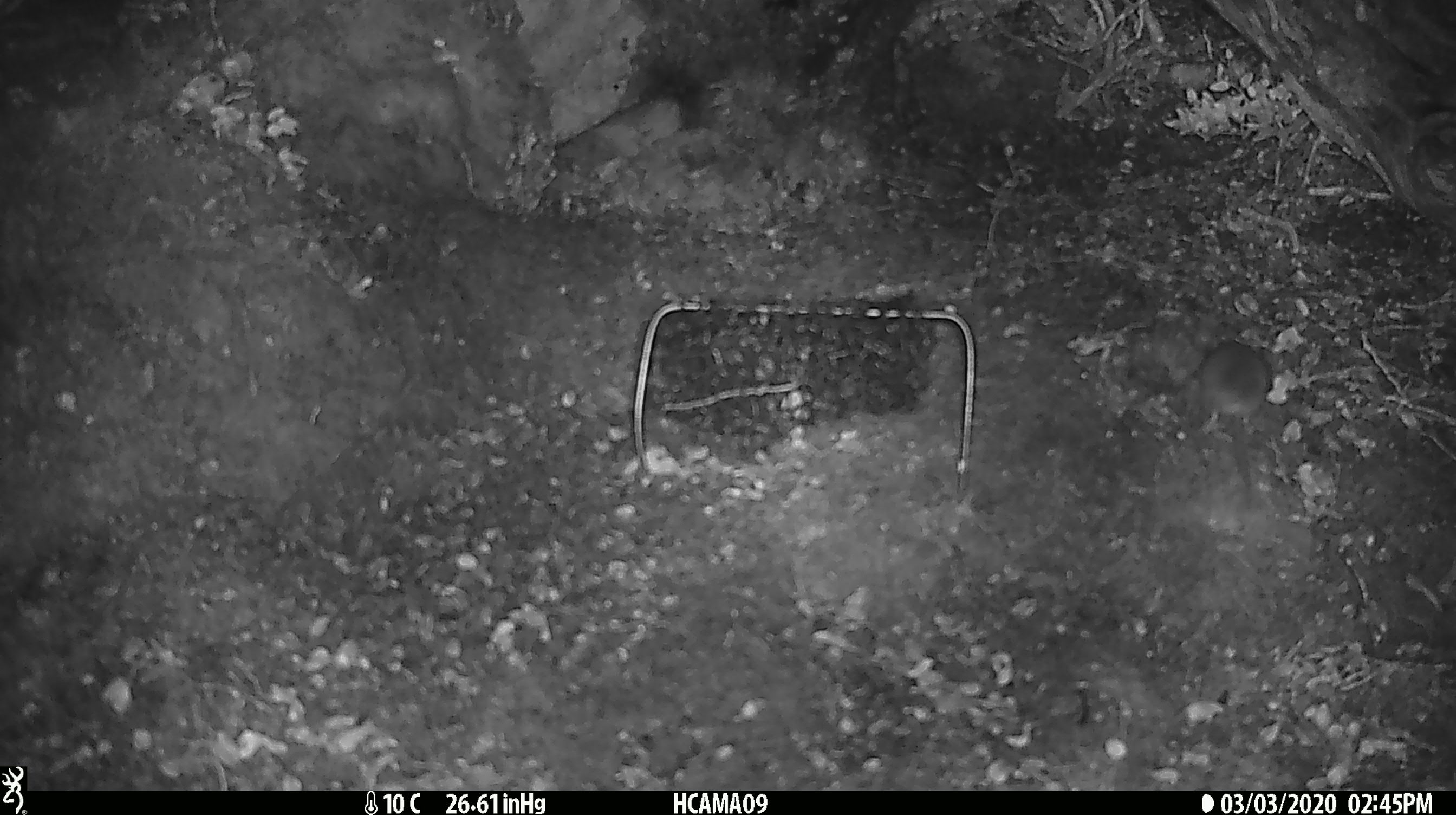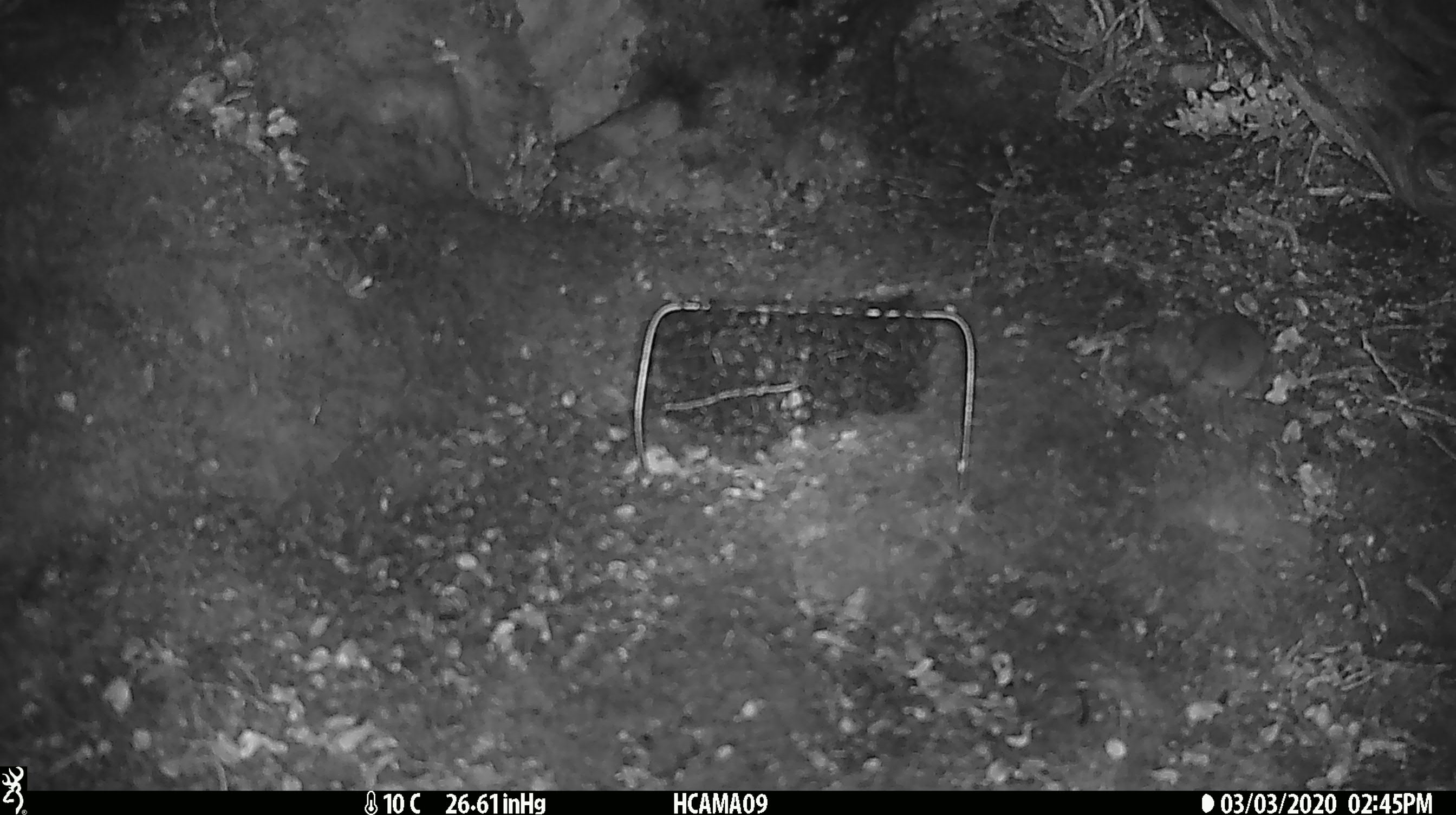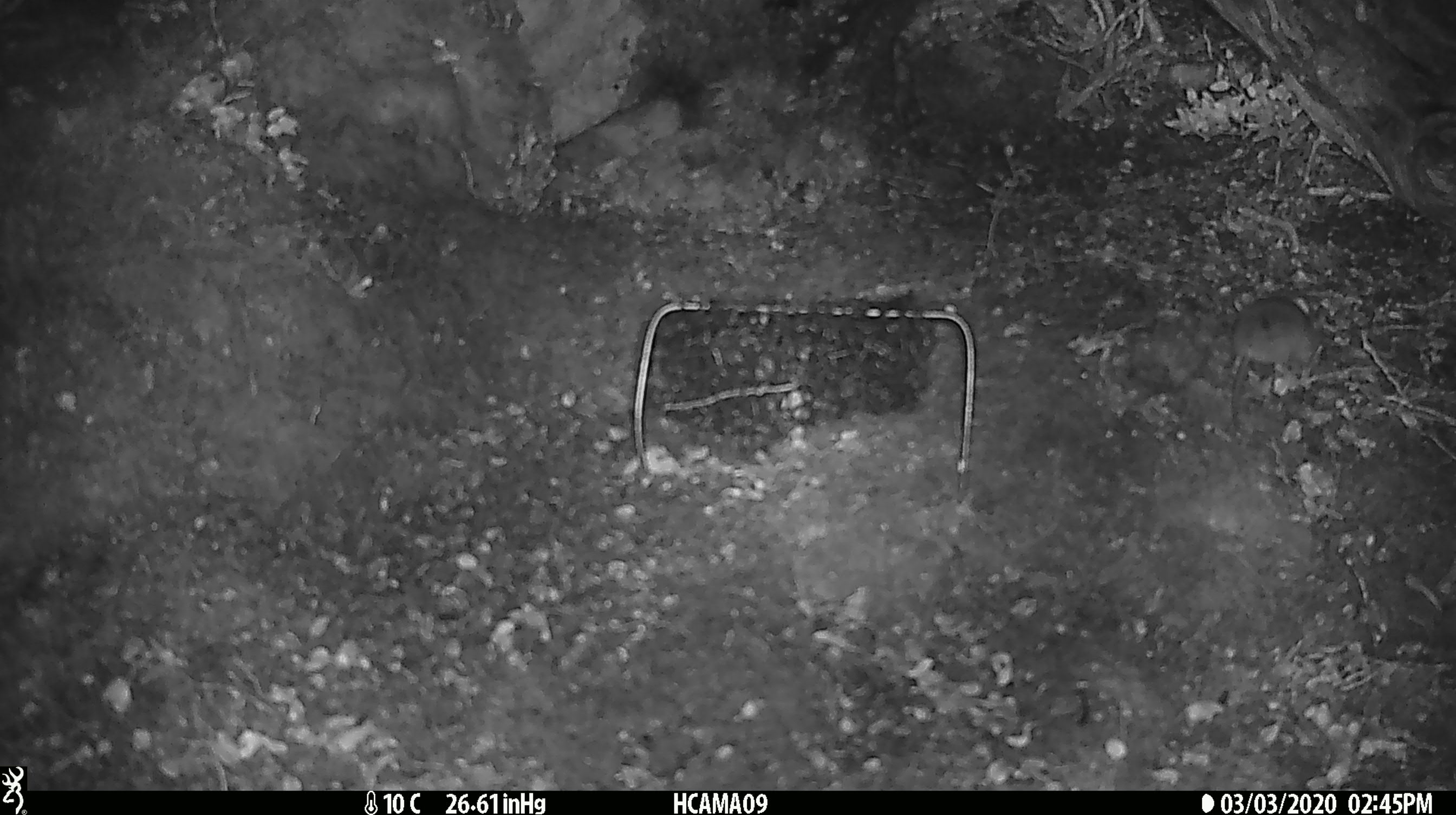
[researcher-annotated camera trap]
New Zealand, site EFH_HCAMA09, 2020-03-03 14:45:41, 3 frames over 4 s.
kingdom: Animalia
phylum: Chordata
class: Mammalia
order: Rodentia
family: Muridae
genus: Mus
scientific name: Mus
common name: mouse